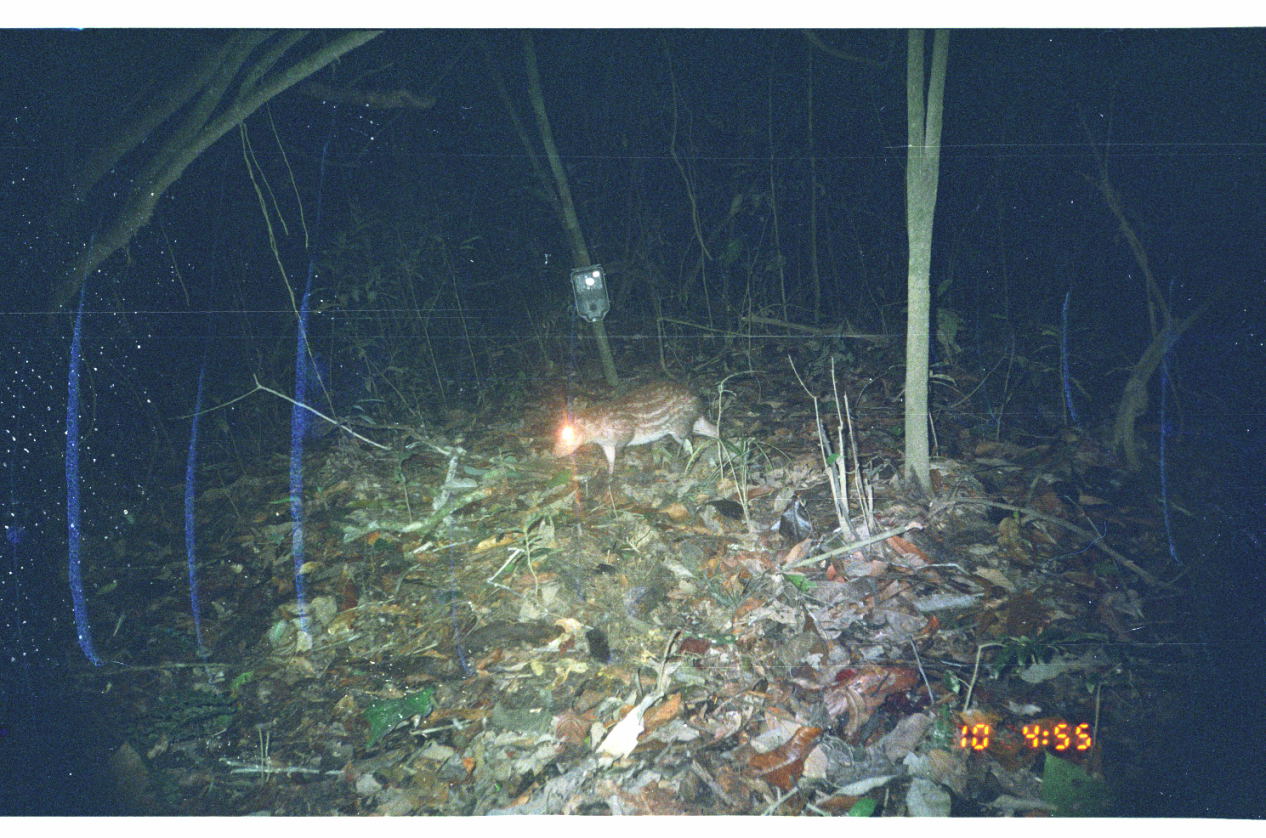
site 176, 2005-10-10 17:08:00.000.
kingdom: Animalia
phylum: Chordata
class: Mammalia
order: Rodentia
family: Cuniculidae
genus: Cuniculus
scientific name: Cuniculus paca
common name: spotted paca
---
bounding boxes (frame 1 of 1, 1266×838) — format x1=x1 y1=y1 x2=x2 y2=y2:
cuniculus paca: x1=550 y1=378 x2=722 y2=484